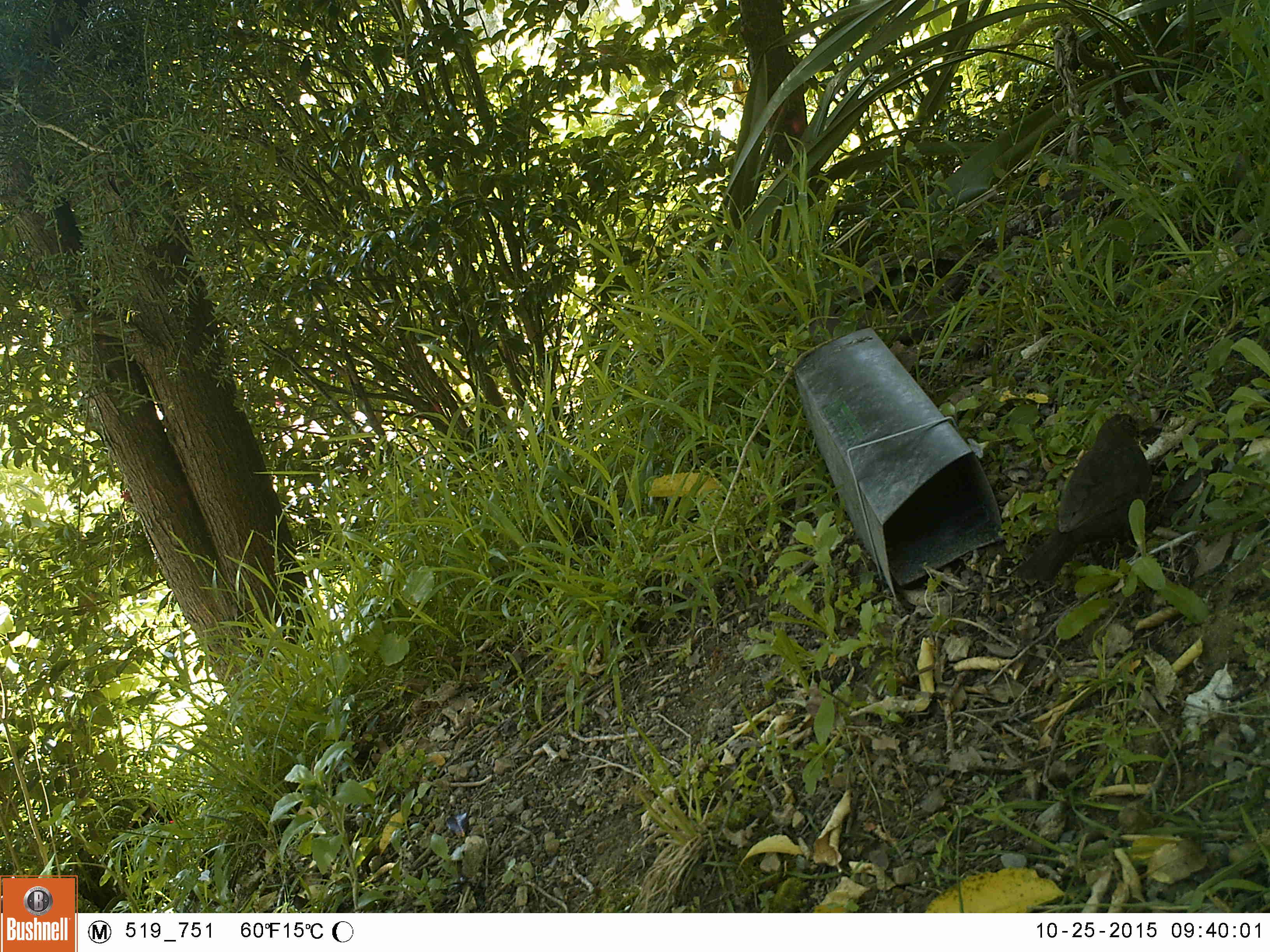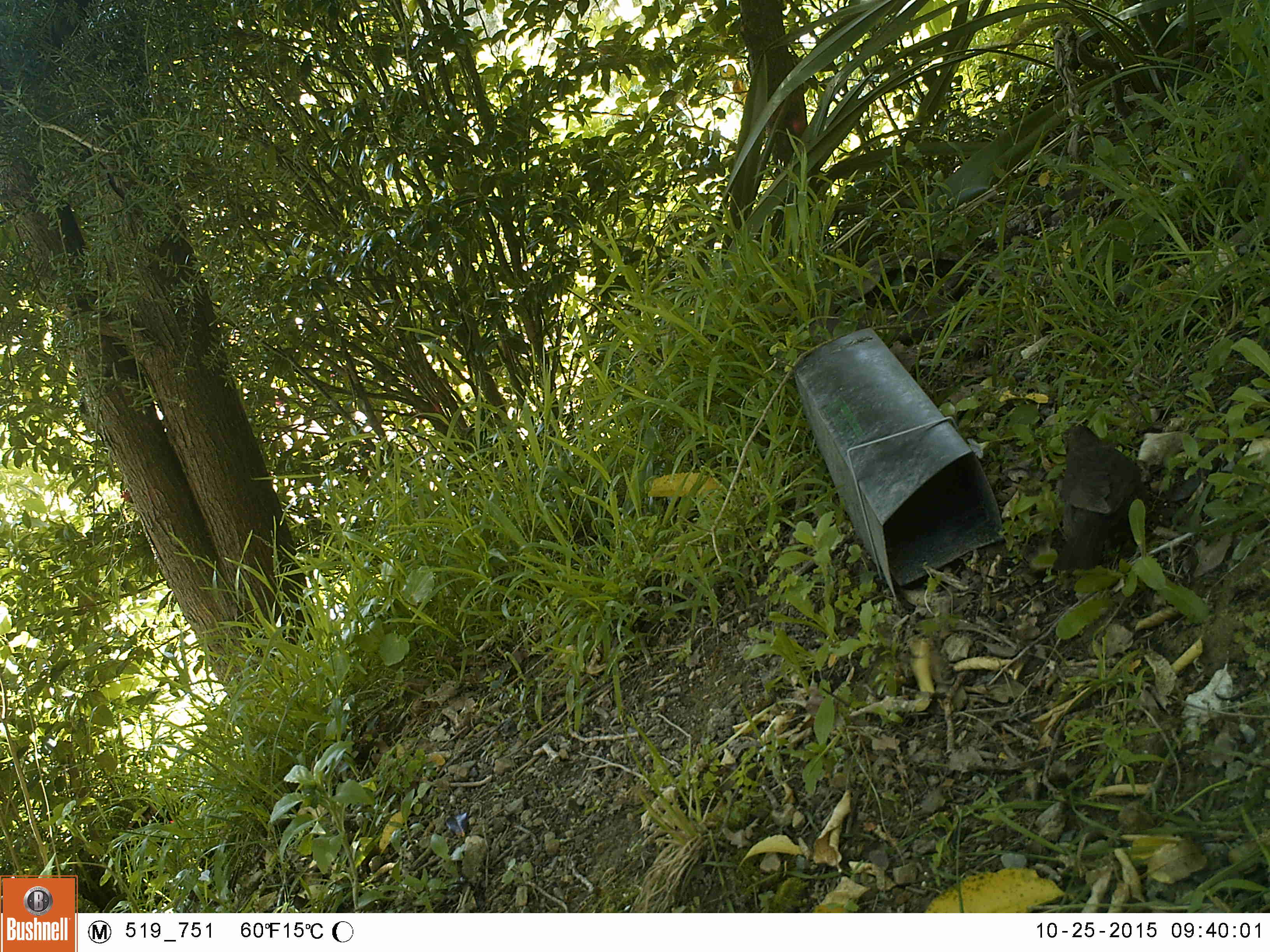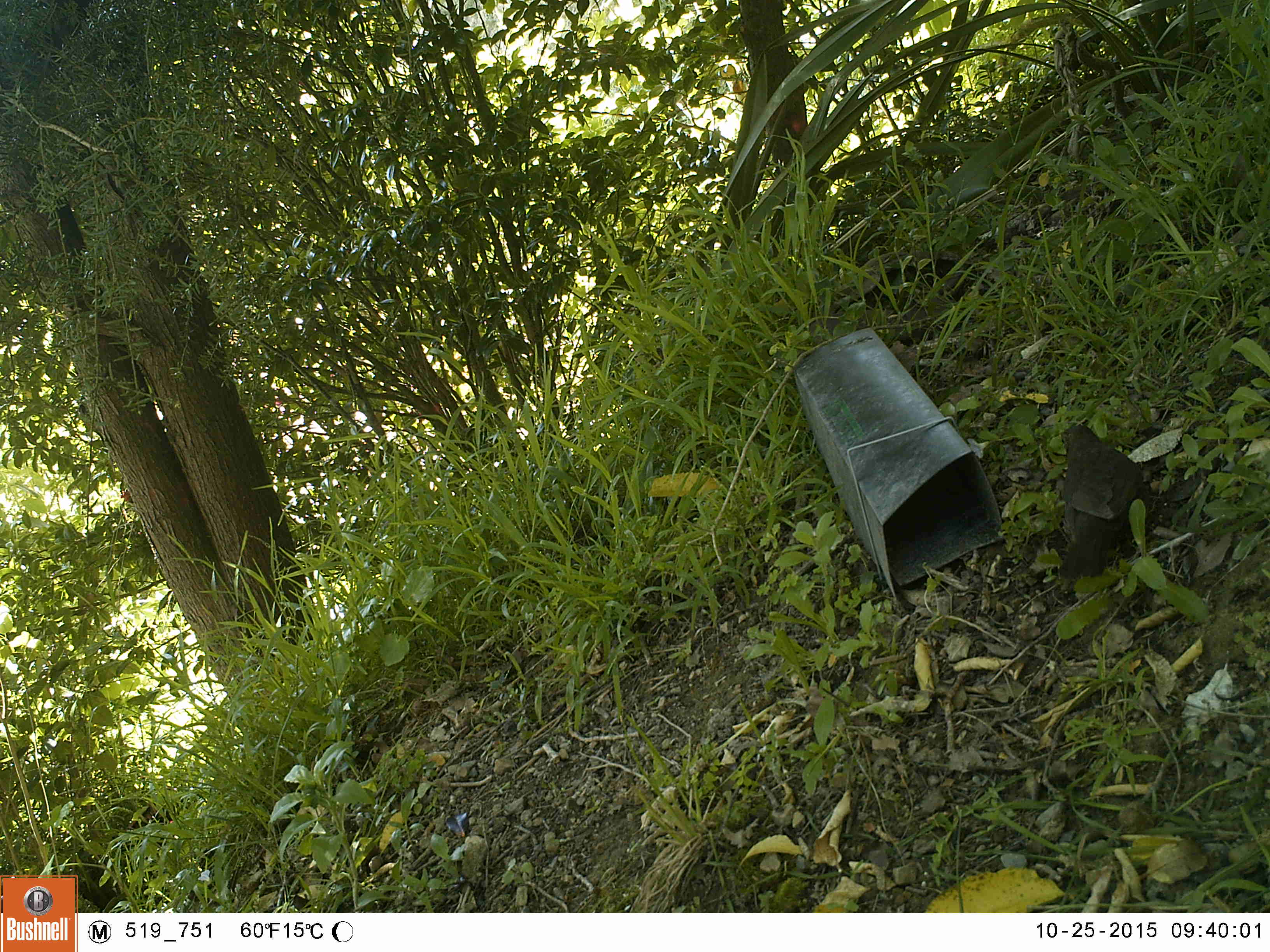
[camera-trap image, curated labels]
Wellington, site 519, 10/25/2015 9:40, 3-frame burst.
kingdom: Animalia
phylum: Chordata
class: Aves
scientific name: Aves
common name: bird